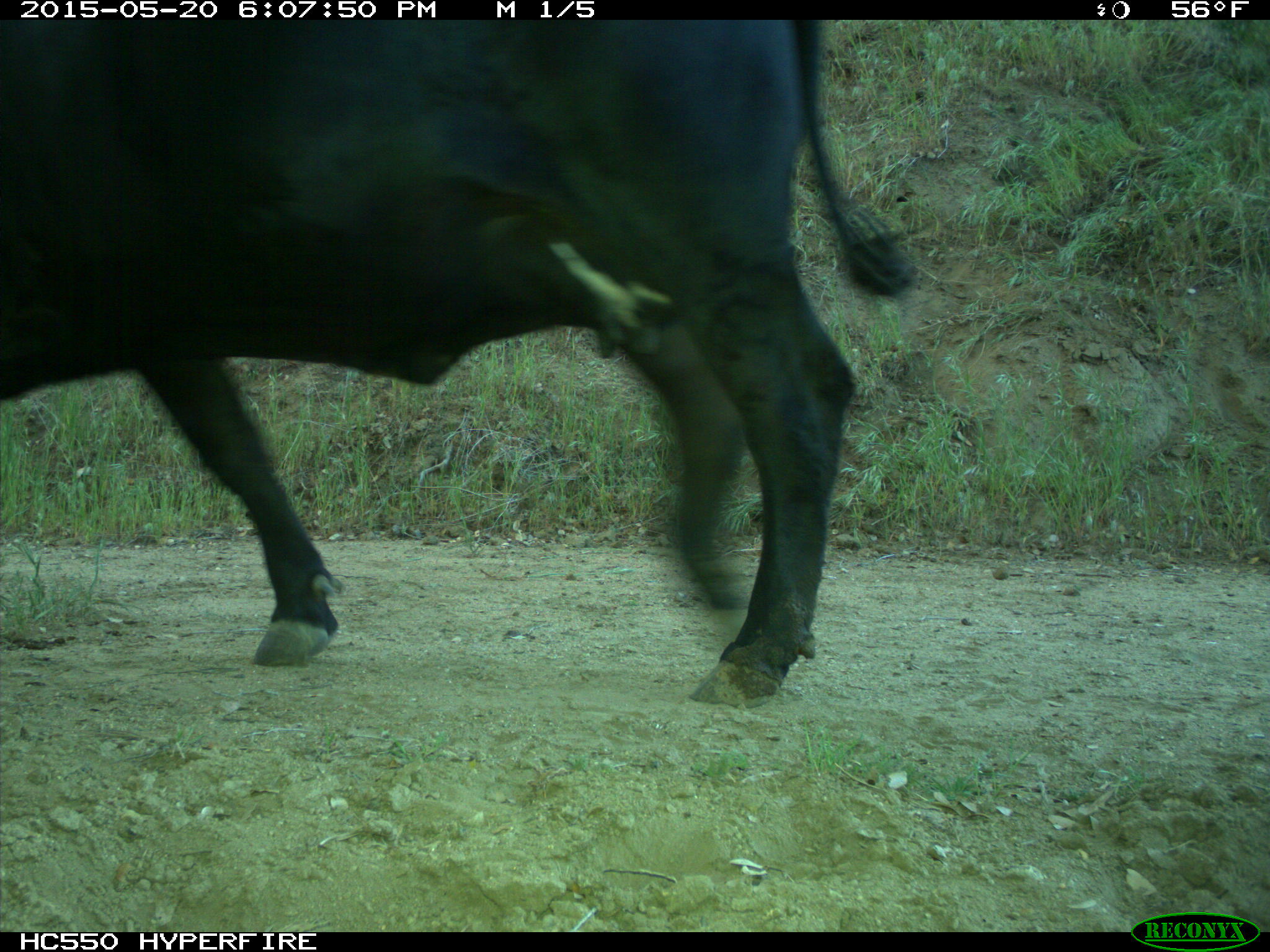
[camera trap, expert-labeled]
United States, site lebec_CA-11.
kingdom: Animalia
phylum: Chordata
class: Mammalia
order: Artiodactyla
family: Bovidae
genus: Bos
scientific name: Bos taurus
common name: domestic cow